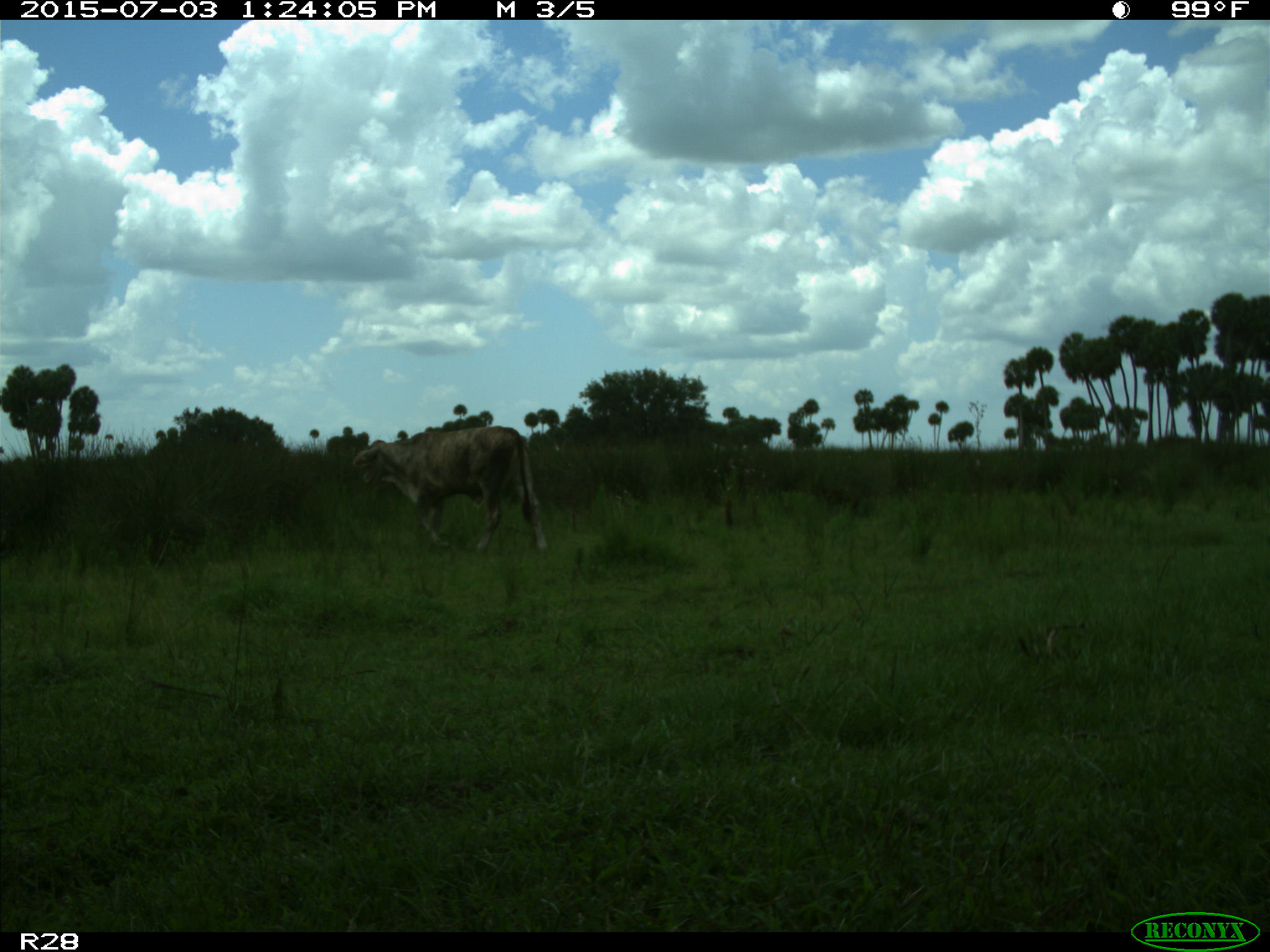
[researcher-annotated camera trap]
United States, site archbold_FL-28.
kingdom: Animalia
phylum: Chordata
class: Mammalia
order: Artiodactyla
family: Bovidae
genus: Bos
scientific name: Bos taurus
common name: domestic cow